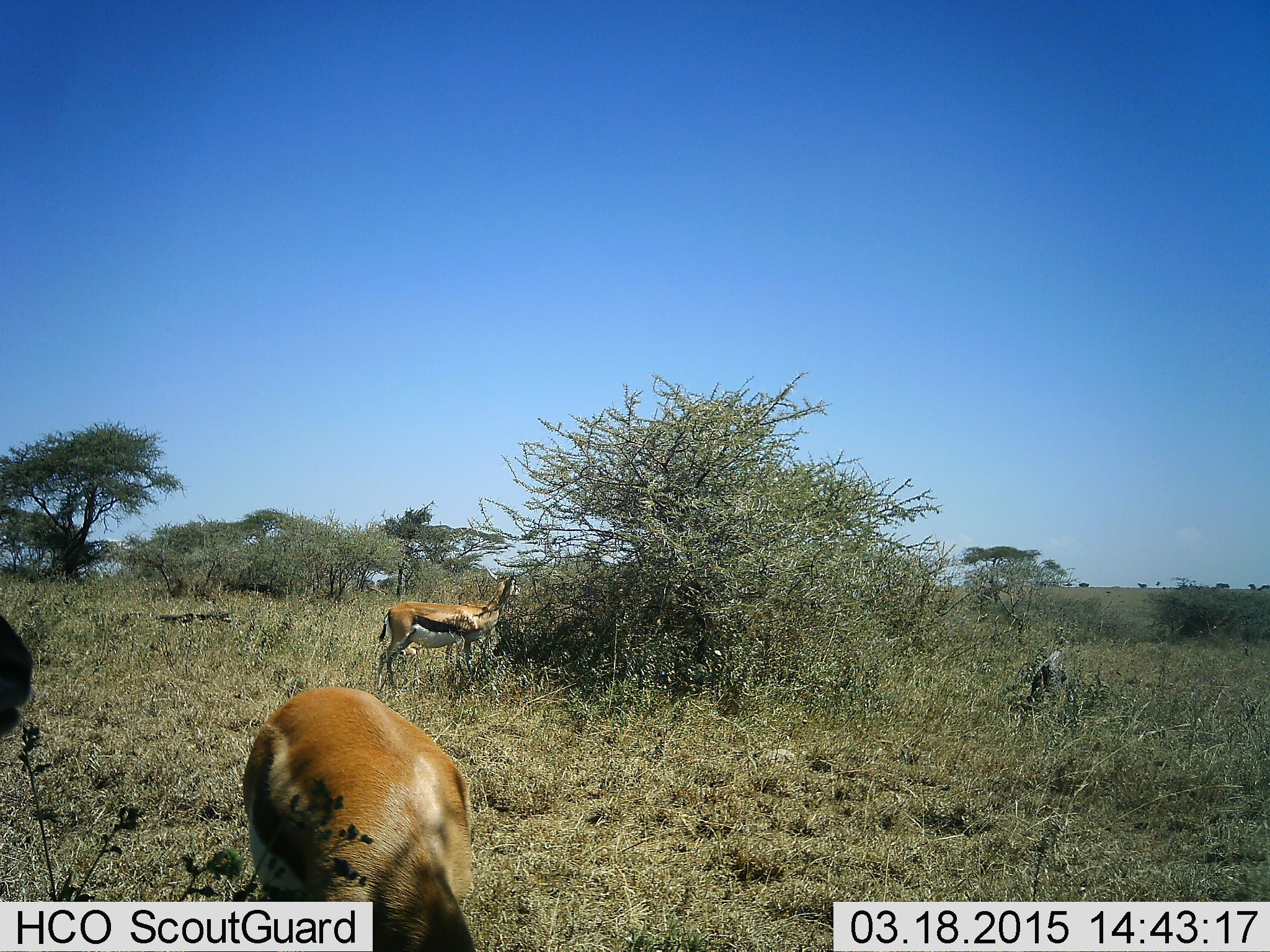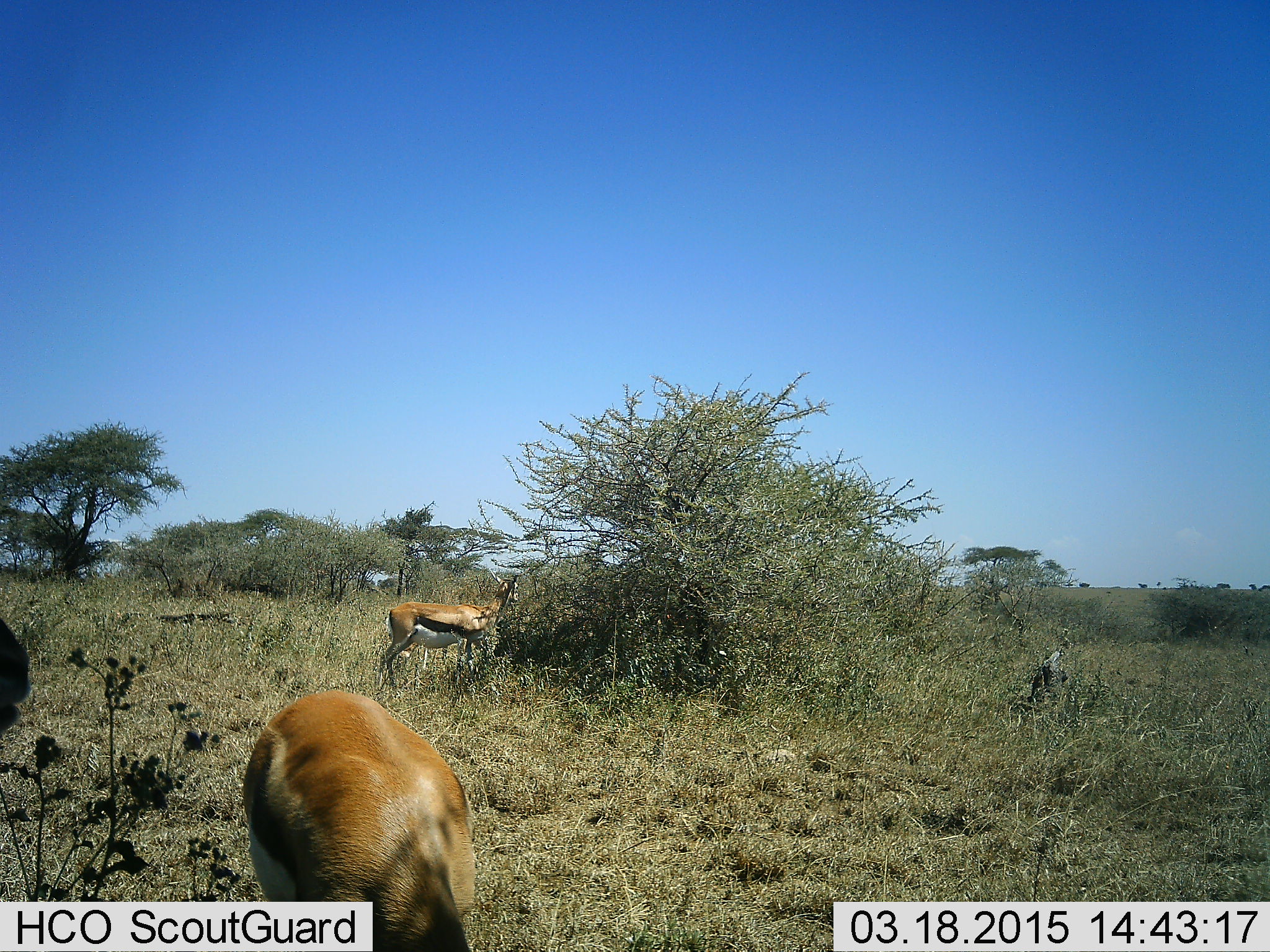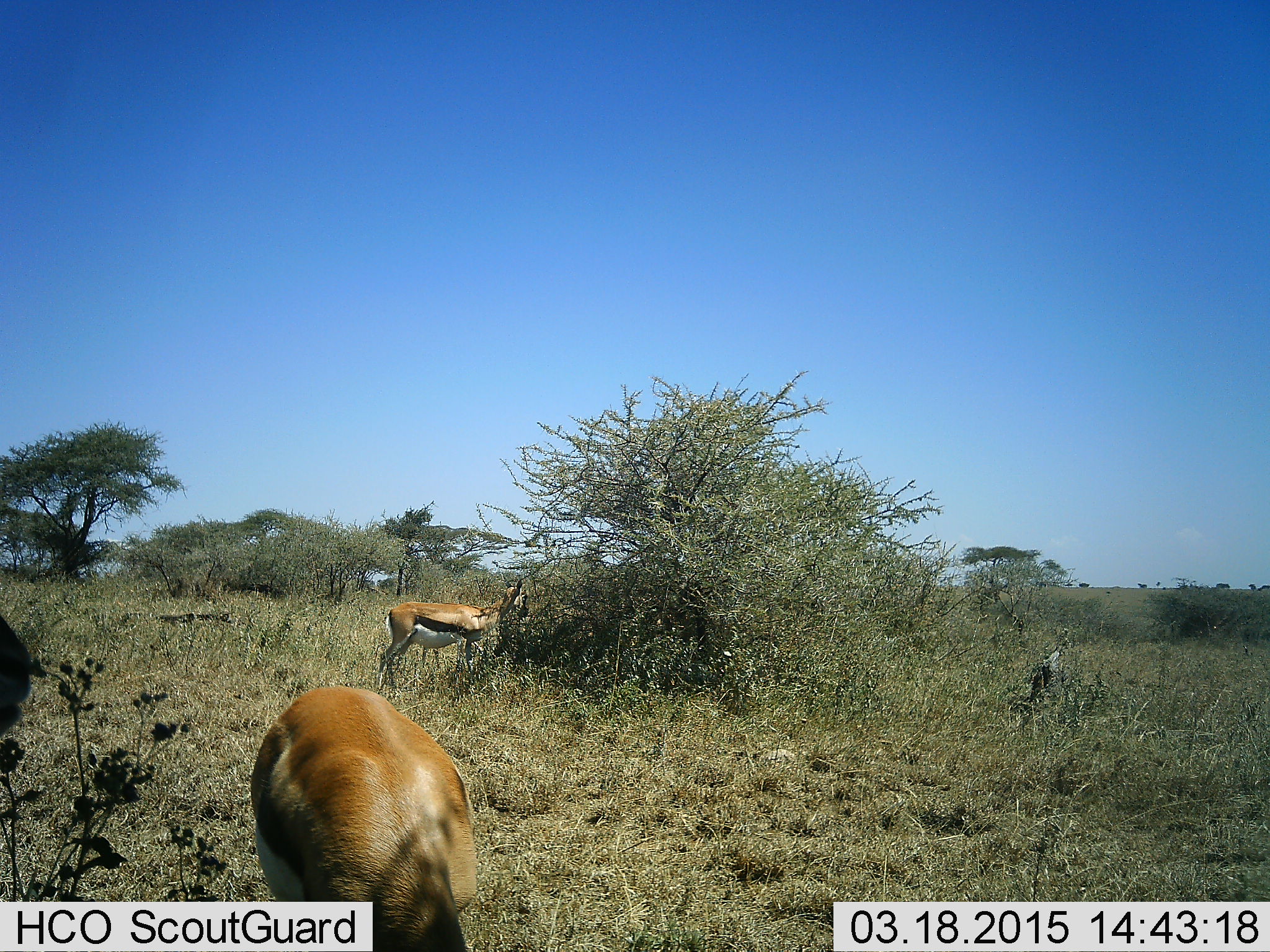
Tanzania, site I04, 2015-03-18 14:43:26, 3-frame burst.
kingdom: Animalia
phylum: Chordata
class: Mammalia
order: Artiodactyla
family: Bovidae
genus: Eudorcas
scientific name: Eudorcas thomsonii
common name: thomson's gazelle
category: gazellethomsons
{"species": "gazellethomsons (thomson's gazelle) (Eudorcas thomsonii)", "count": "2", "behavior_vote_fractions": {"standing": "40%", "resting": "0%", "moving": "0%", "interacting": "0%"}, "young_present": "10%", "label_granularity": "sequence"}